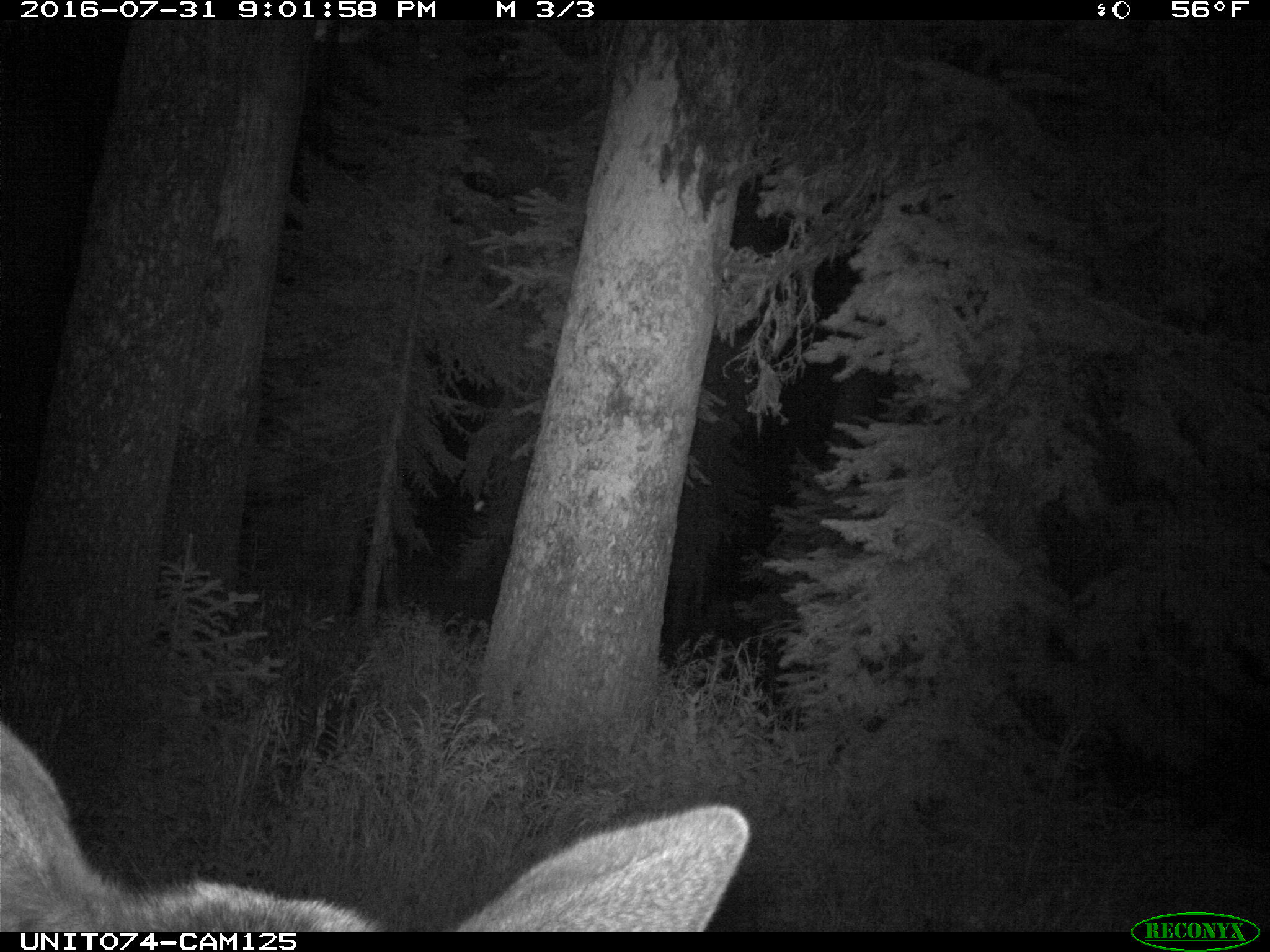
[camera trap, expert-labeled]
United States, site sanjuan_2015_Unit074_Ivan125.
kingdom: Animalia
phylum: Chordata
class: Mammalia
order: Artiodactyla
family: Cervidae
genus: Cervus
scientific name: Cervus elaphus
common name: red deer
Cervus elaphus (red deer).